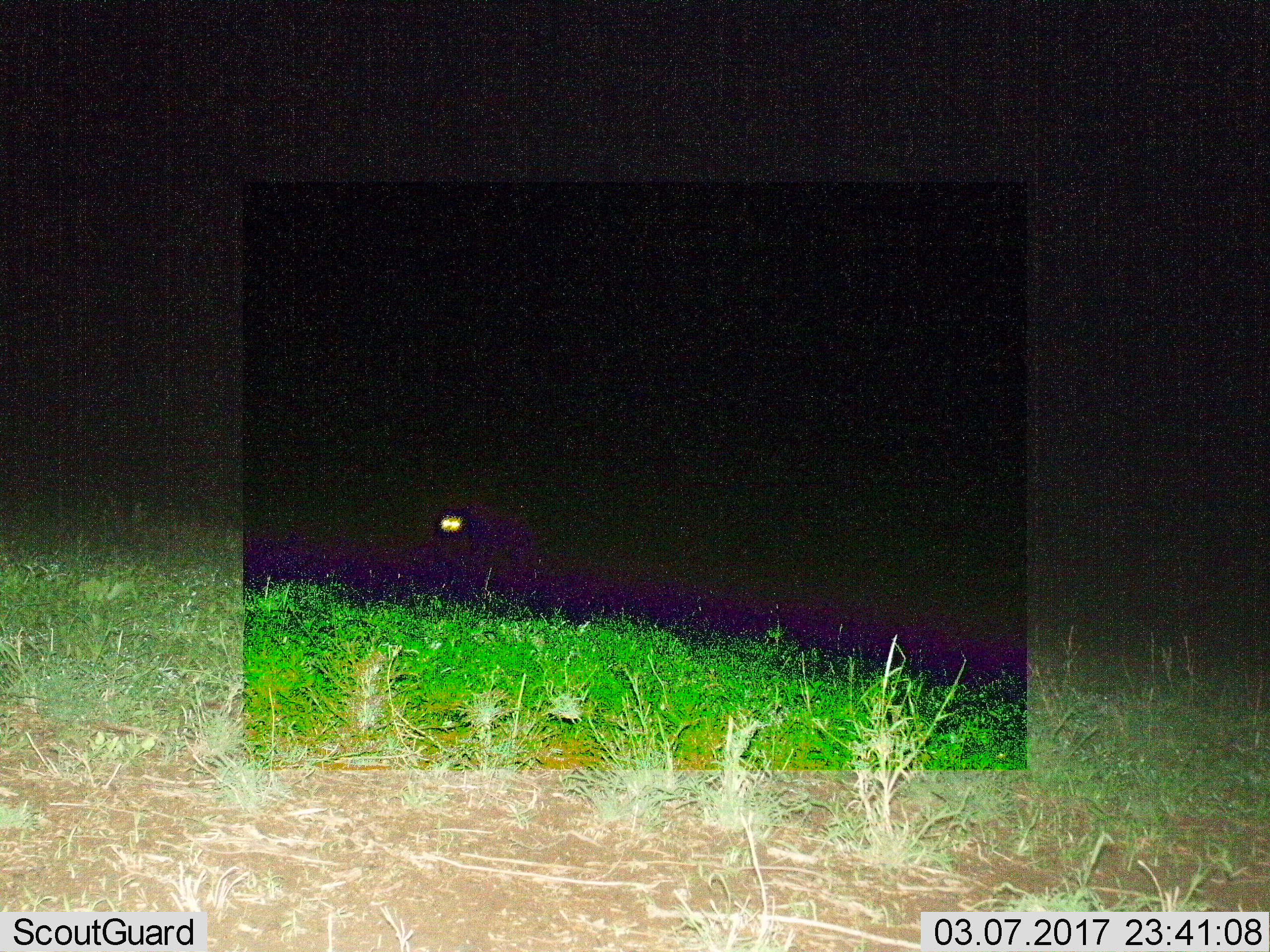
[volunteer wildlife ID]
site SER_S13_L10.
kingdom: Animalia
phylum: Chordata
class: Mammalia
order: Carnivora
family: Hyaenidae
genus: Crocuta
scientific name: Crocuta crocuta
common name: spotted hyena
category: hyenaspotted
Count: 1.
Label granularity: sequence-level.